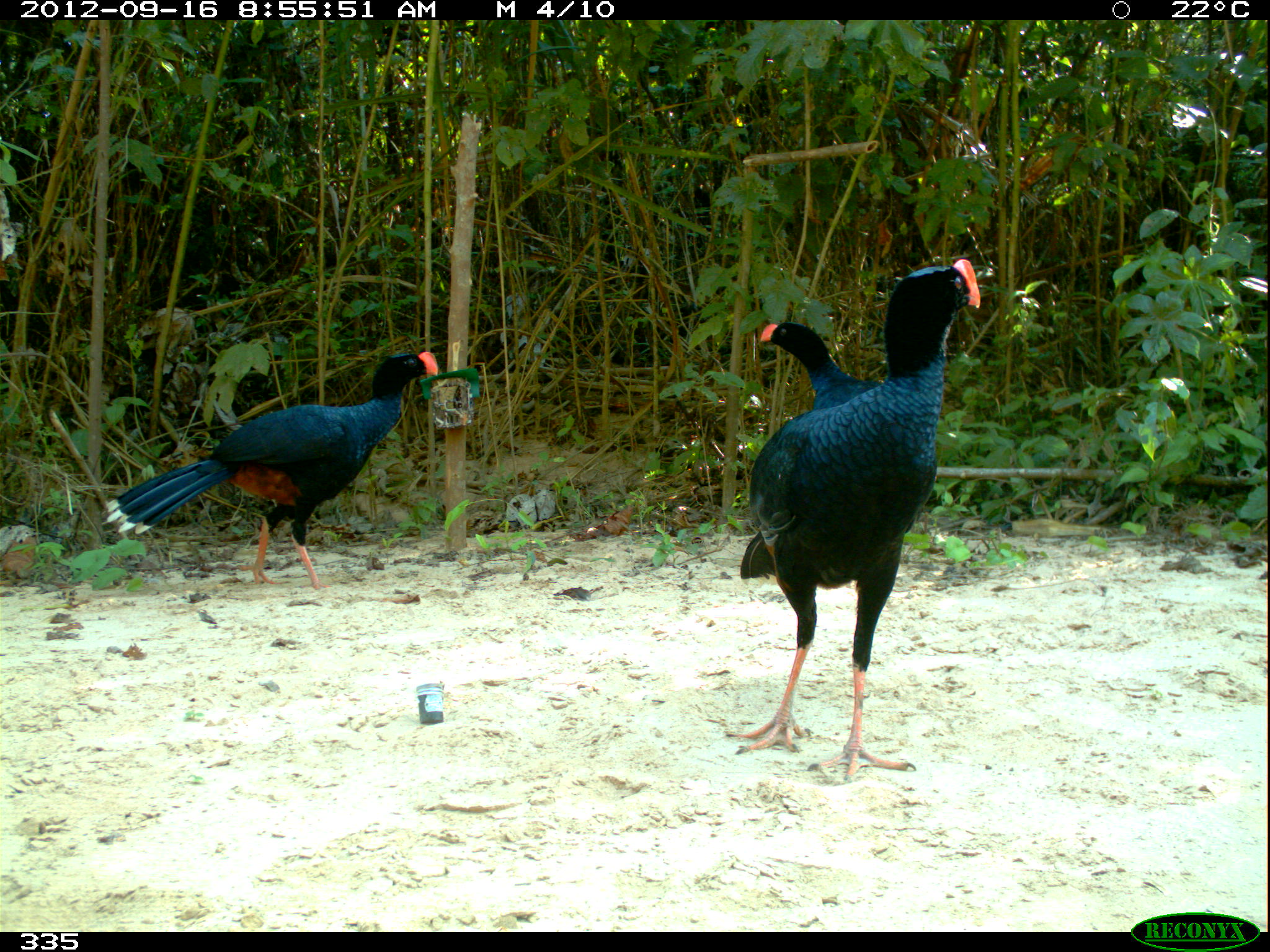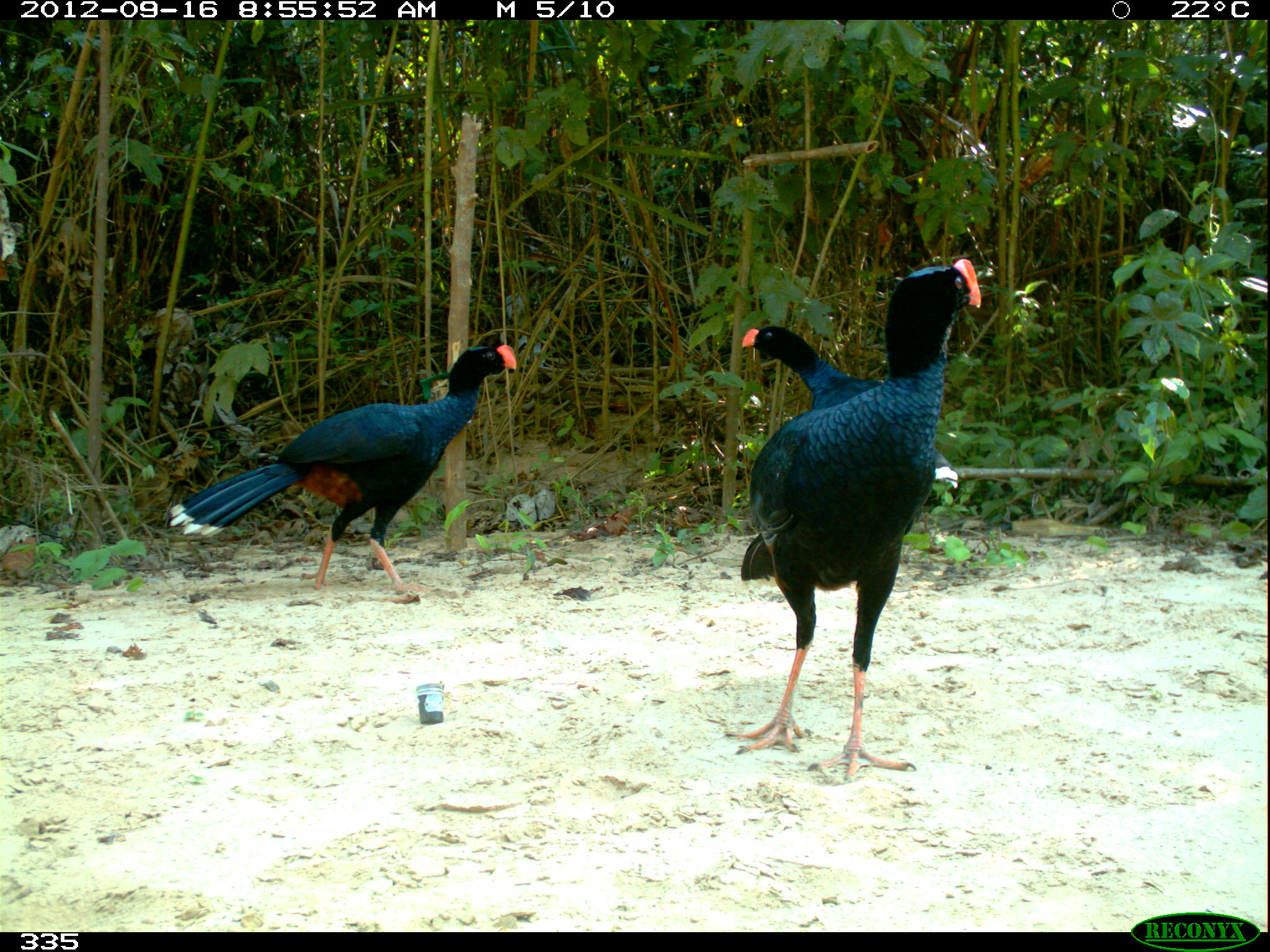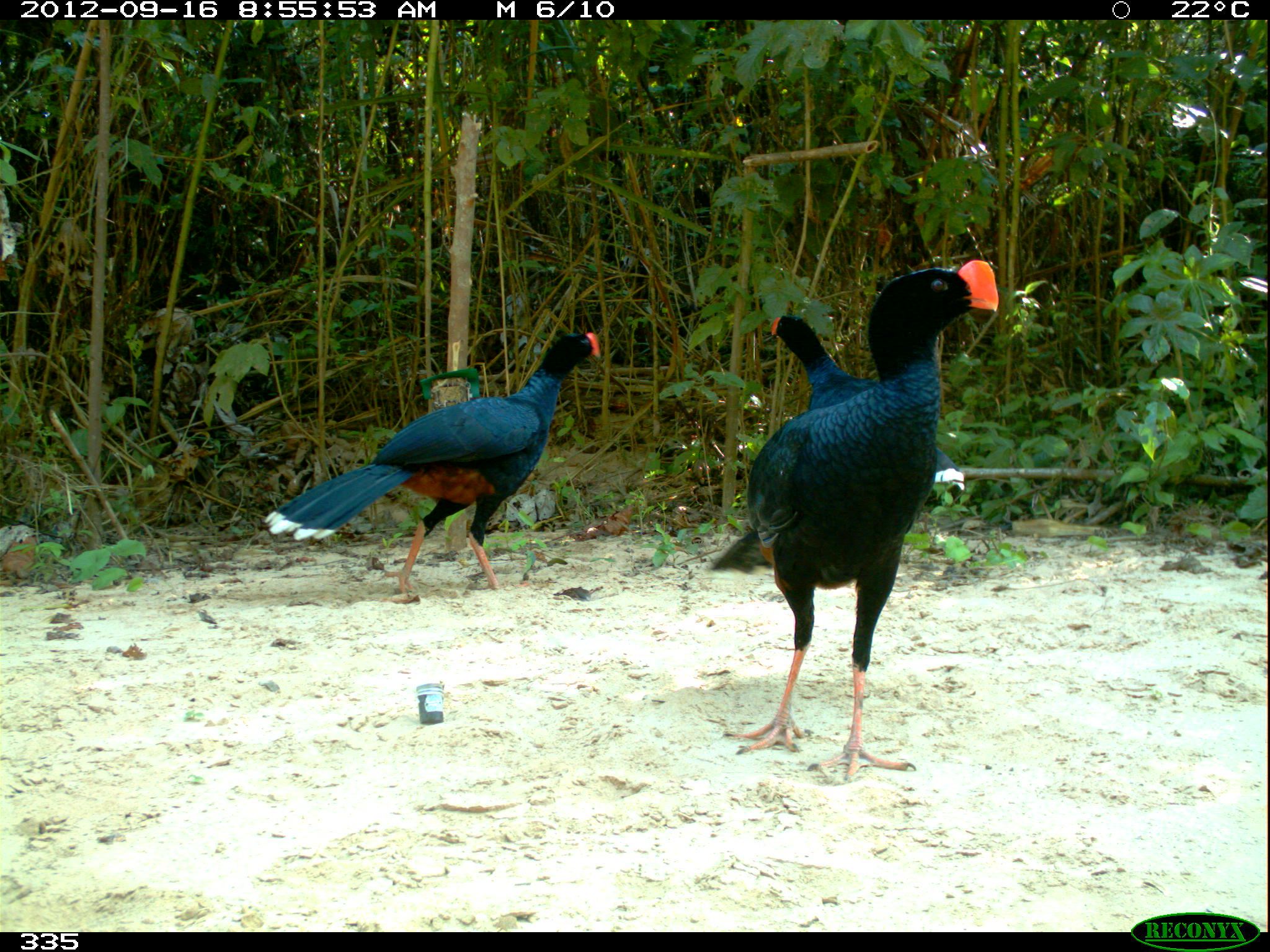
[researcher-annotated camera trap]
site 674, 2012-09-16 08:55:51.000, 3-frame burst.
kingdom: Animalia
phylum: Chordata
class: Aves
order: Galliformes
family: Cracidae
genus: Mitu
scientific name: Mitu tuberosum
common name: razor-billed curassow